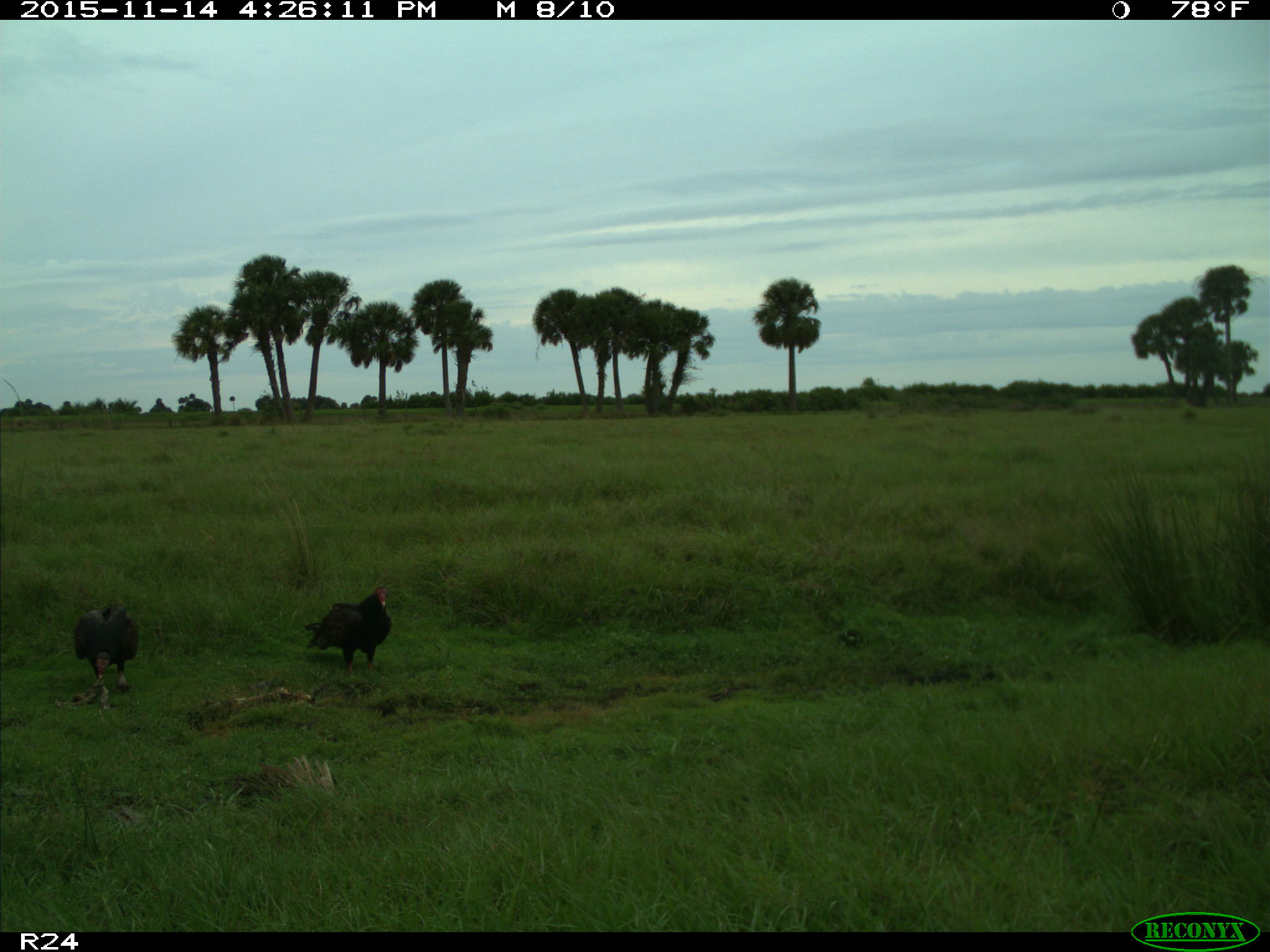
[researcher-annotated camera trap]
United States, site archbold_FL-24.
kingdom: Animalia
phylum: Chordata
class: Aves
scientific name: Aves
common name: birds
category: unidentified bird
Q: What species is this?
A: Unidentified bird (birds) (Aves).